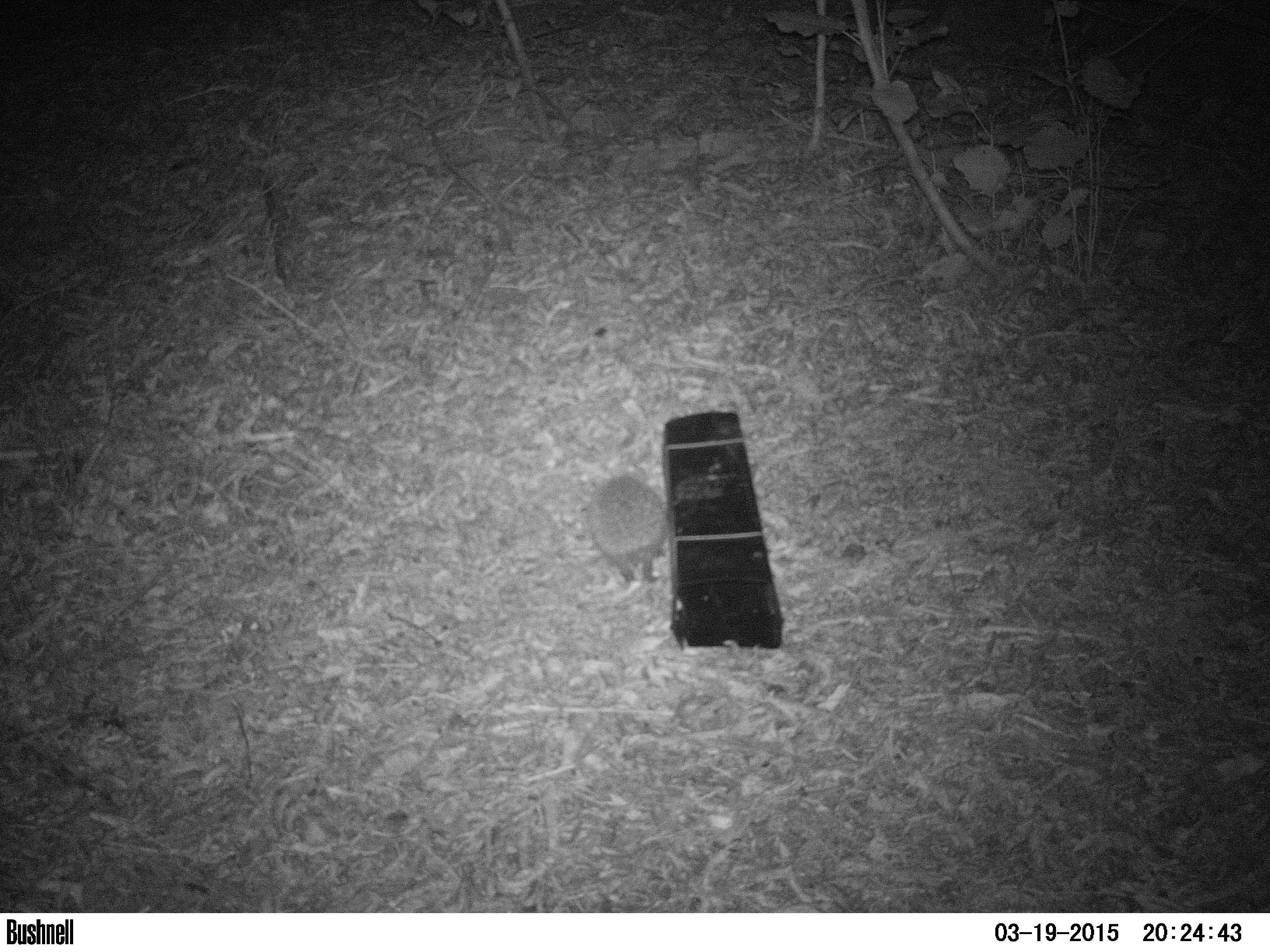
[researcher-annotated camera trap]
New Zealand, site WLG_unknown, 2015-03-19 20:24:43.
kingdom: Animalia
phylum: Chordata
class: Mammalia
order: Eulipotyphla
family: Erinaceidae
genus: Erinaceus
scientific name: Erinaceus europaeus europaeus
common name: european hedgehog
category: hedgehog